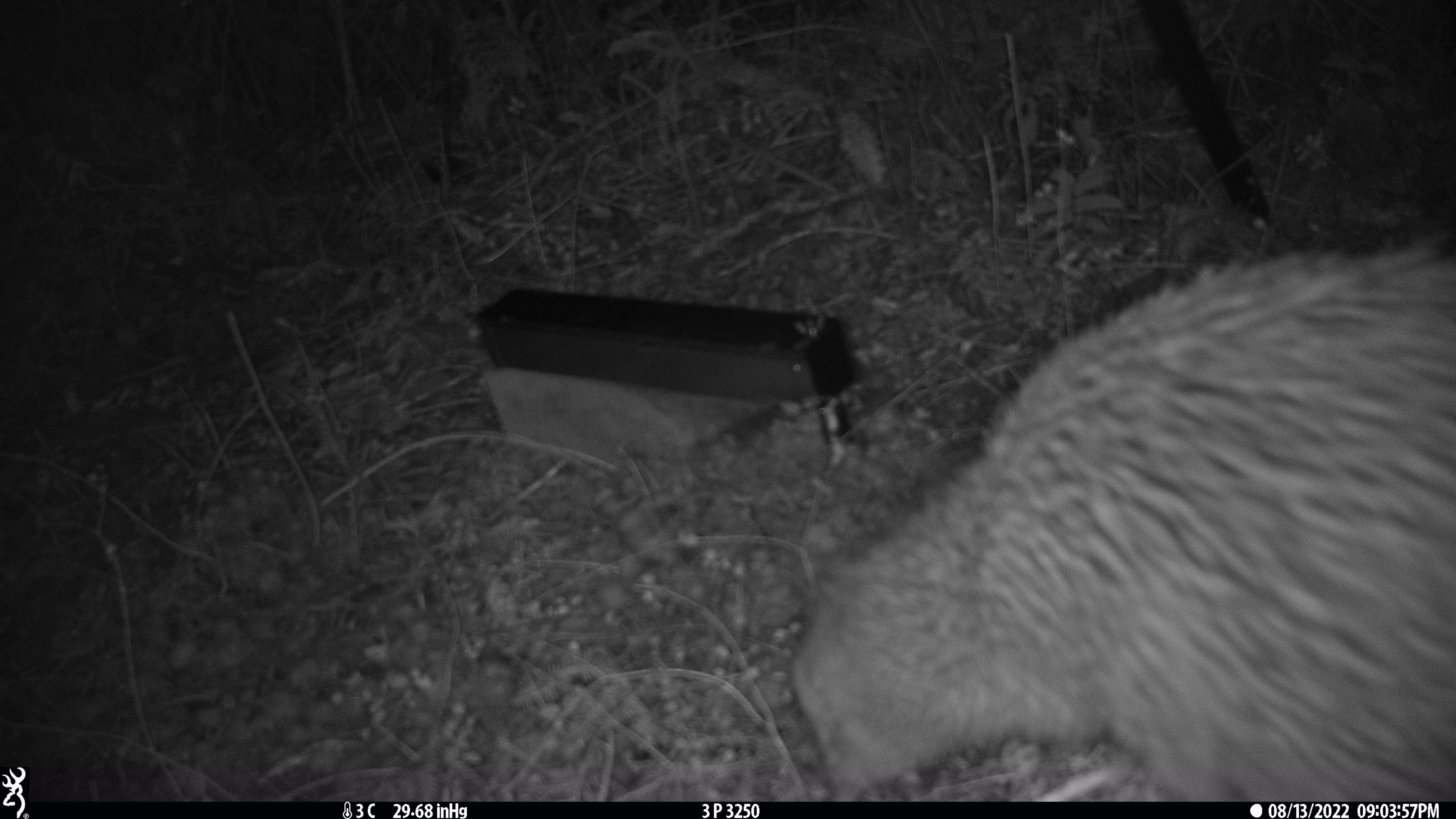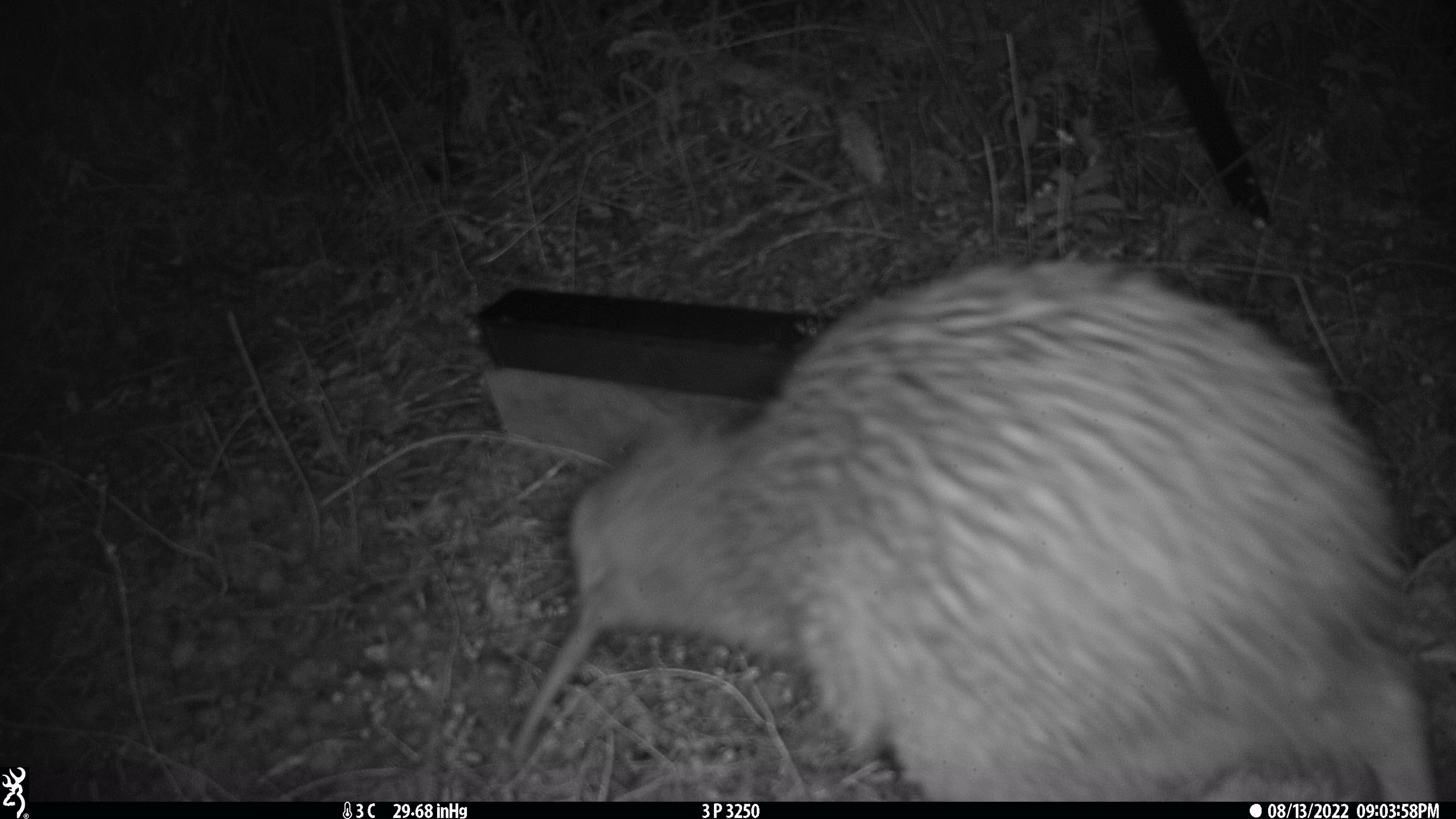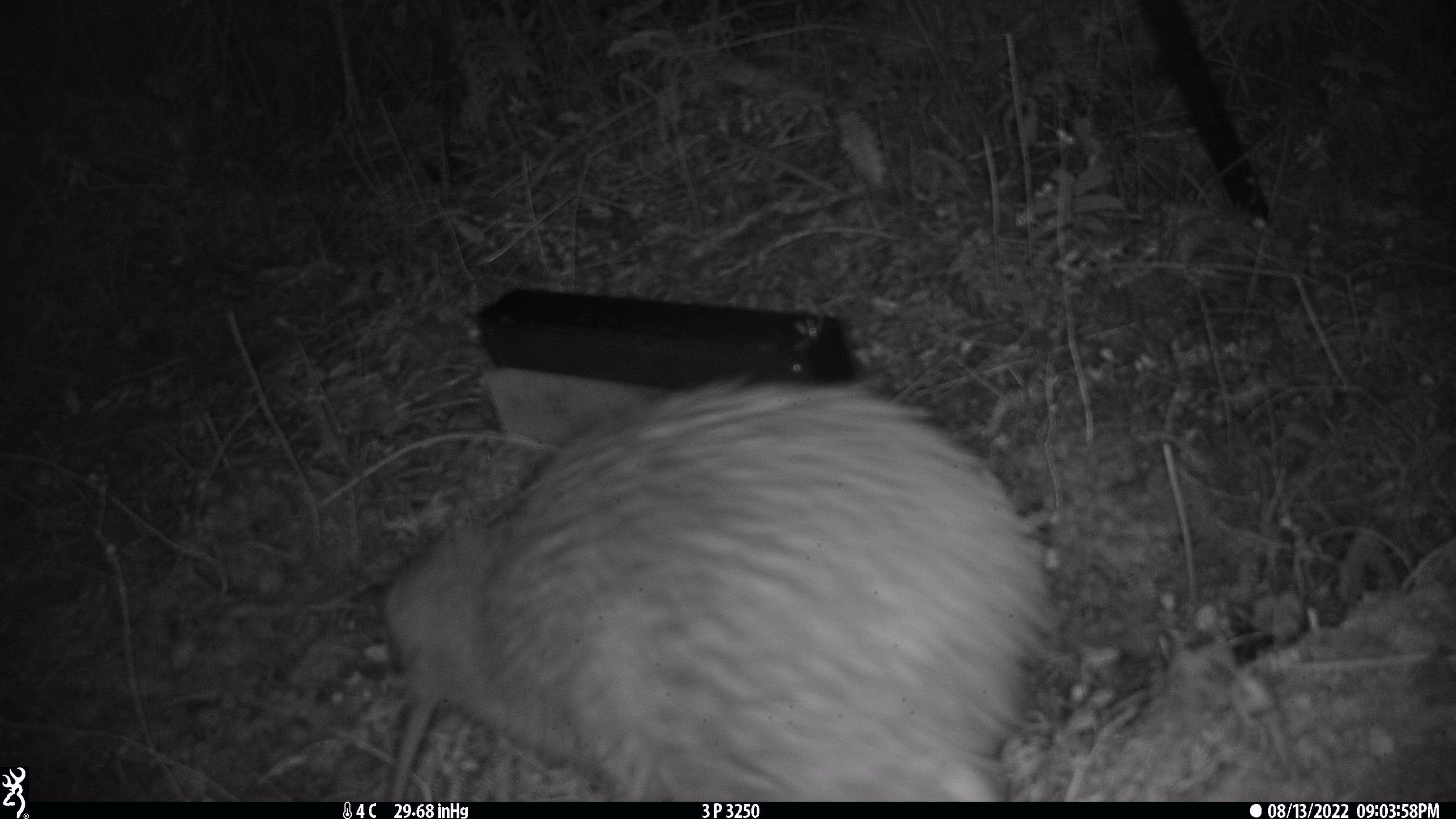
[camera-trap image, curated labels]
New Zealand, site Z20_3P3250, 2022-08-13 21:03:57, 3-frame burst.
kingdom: Animalia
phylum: Chordata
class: Aves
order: Apterygiformes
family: Apterygidae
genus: Apteryx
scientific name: Apteryx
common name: kiwi